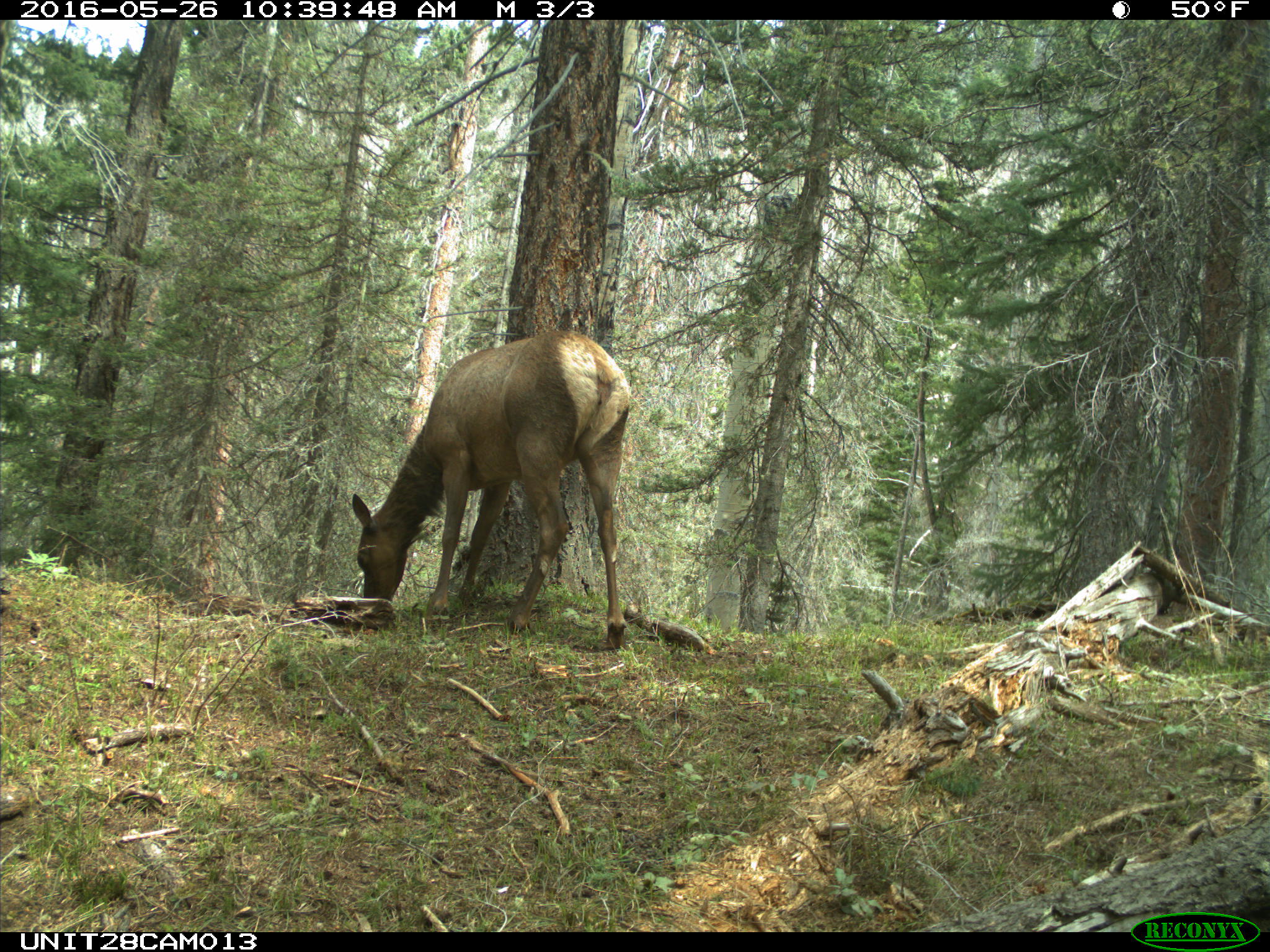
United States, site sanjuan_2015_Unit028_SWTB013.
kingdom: Animalia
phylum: Chordata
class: Mammalia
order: Artiodactyla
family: Cervidae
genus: Cervus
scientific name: Cervus elaphus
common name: red deer